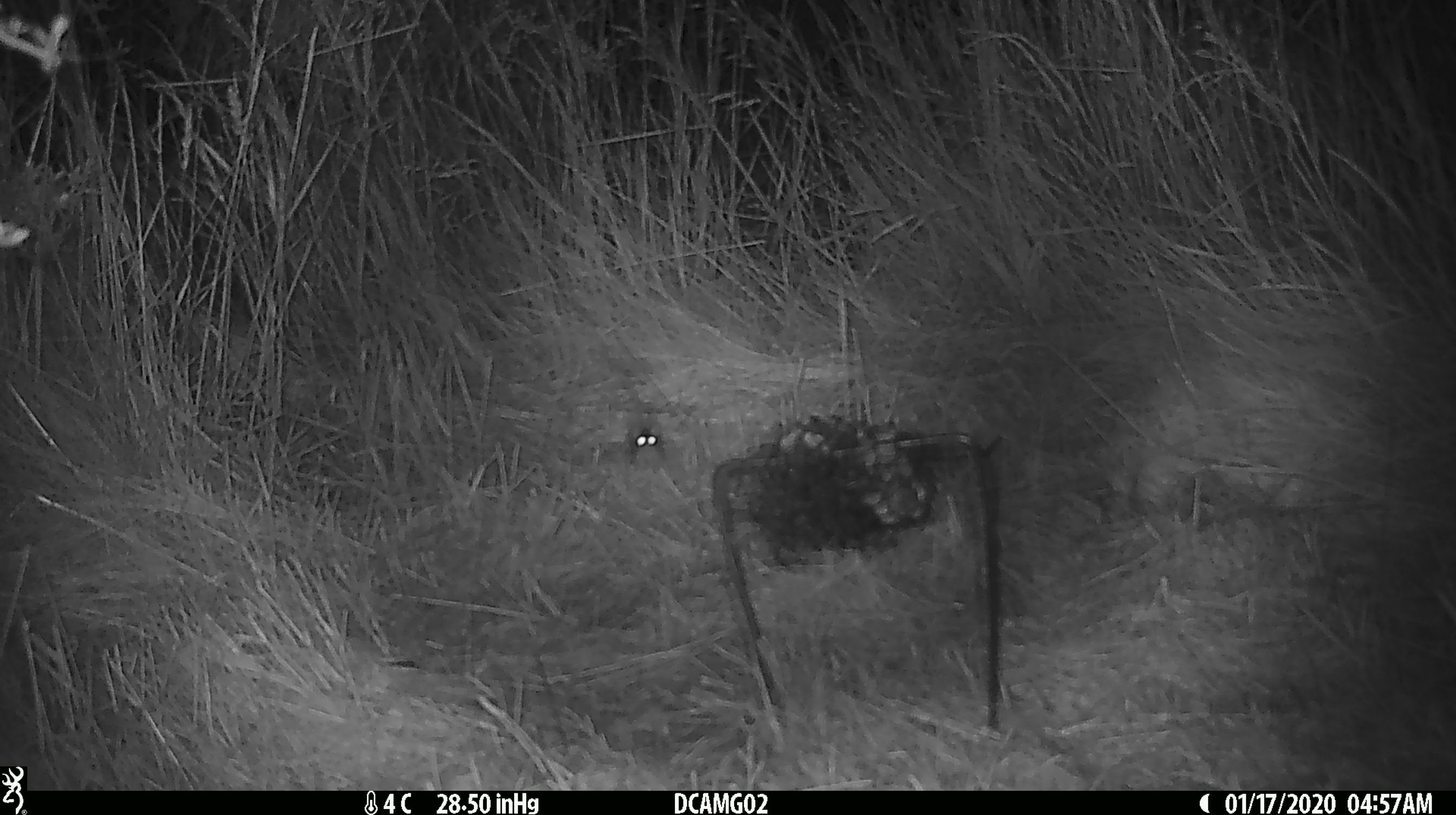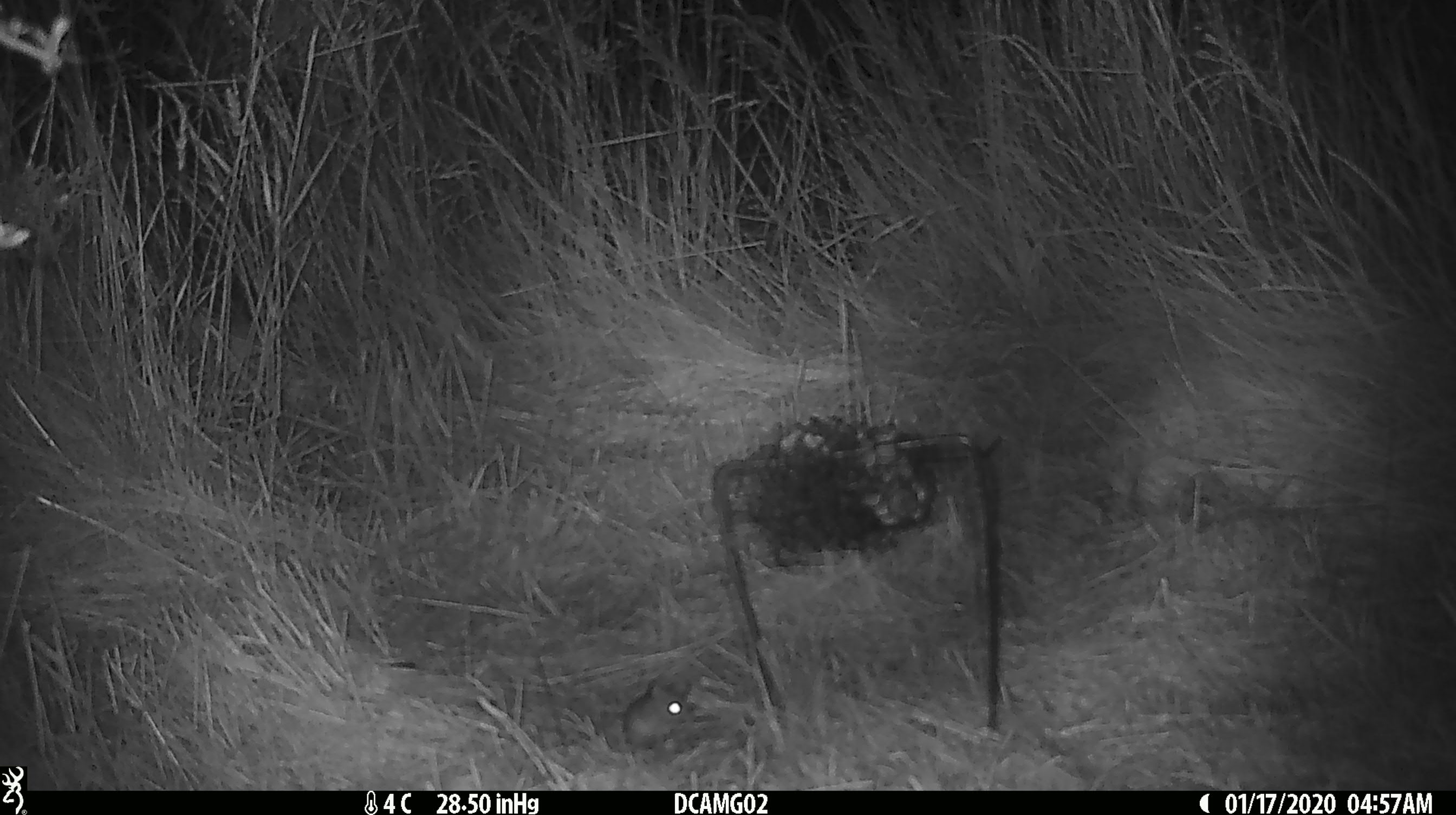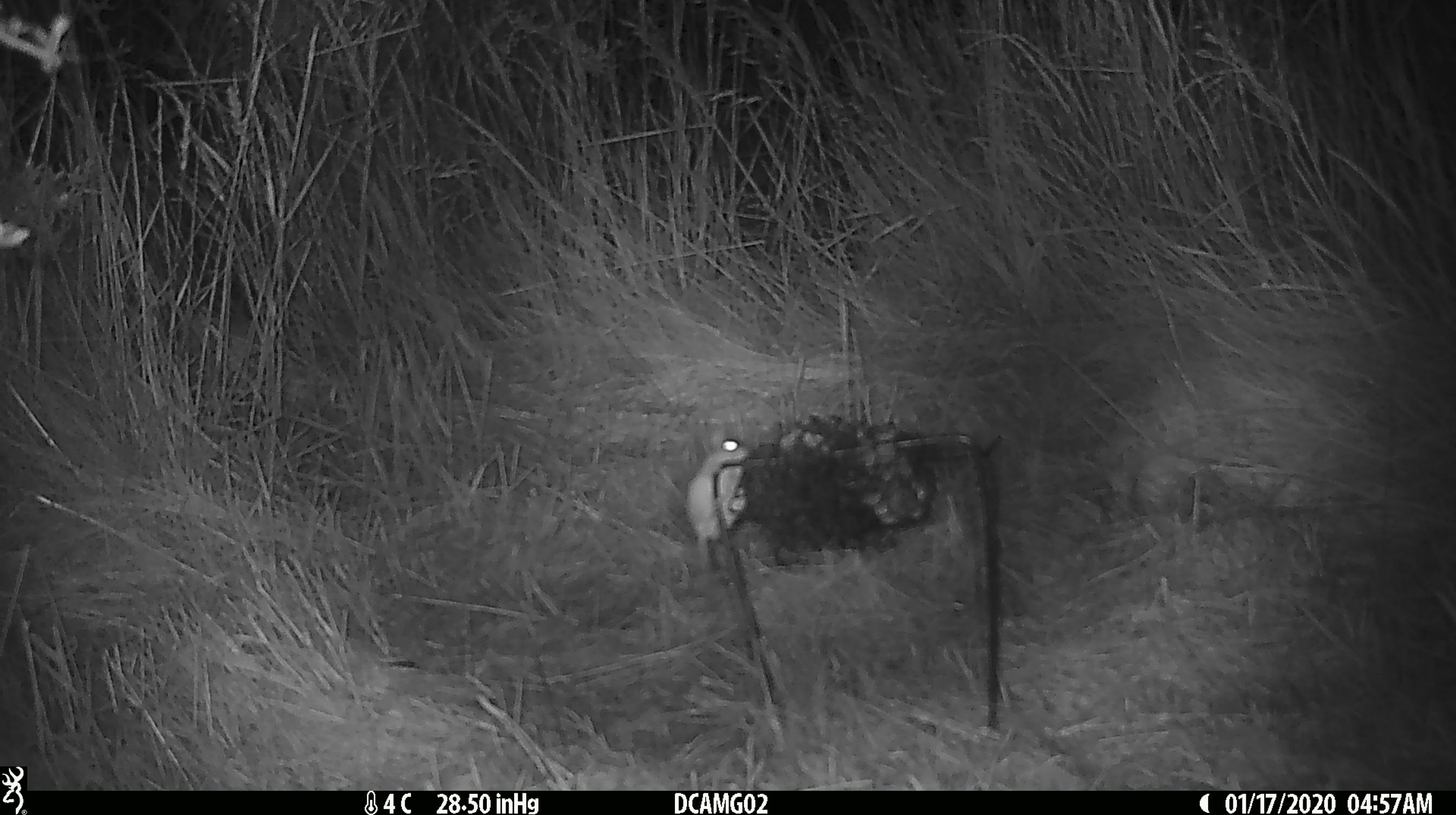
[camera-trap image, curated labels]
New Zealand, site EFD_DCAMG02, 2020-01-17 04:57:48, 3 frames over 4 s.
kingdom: Animalia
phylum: Chordata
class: Mammalia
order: Rodentia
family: Muridae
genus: Mus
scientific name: Mus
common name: mouse